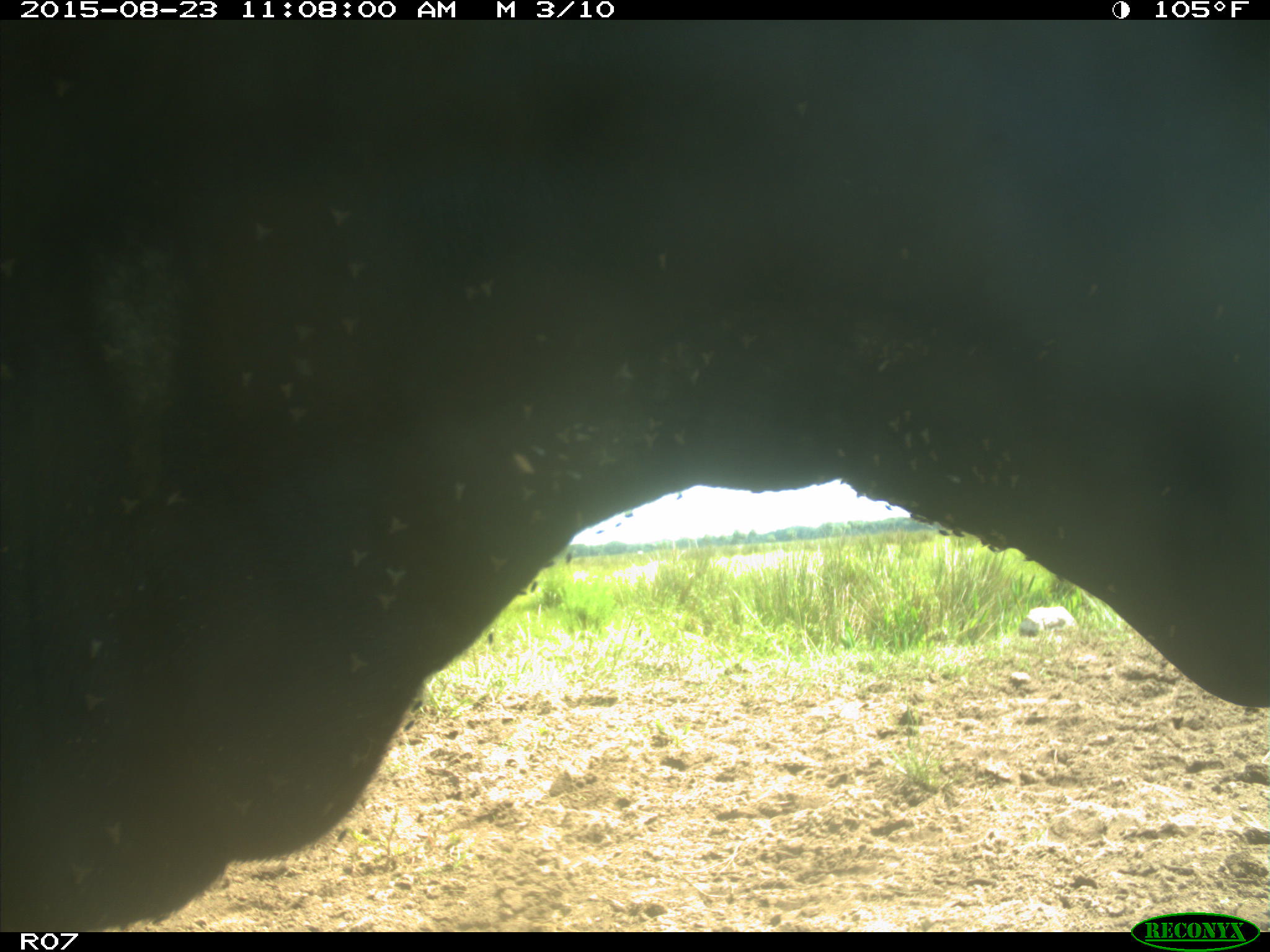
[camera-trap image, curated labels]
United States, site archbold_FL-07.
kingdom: Animalia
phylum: Chordata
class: Mammalia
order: Artiodactyla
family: Bovidae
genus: Bos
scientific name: Bos taurus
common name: domestic cow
Bos taurus (domestic cow).